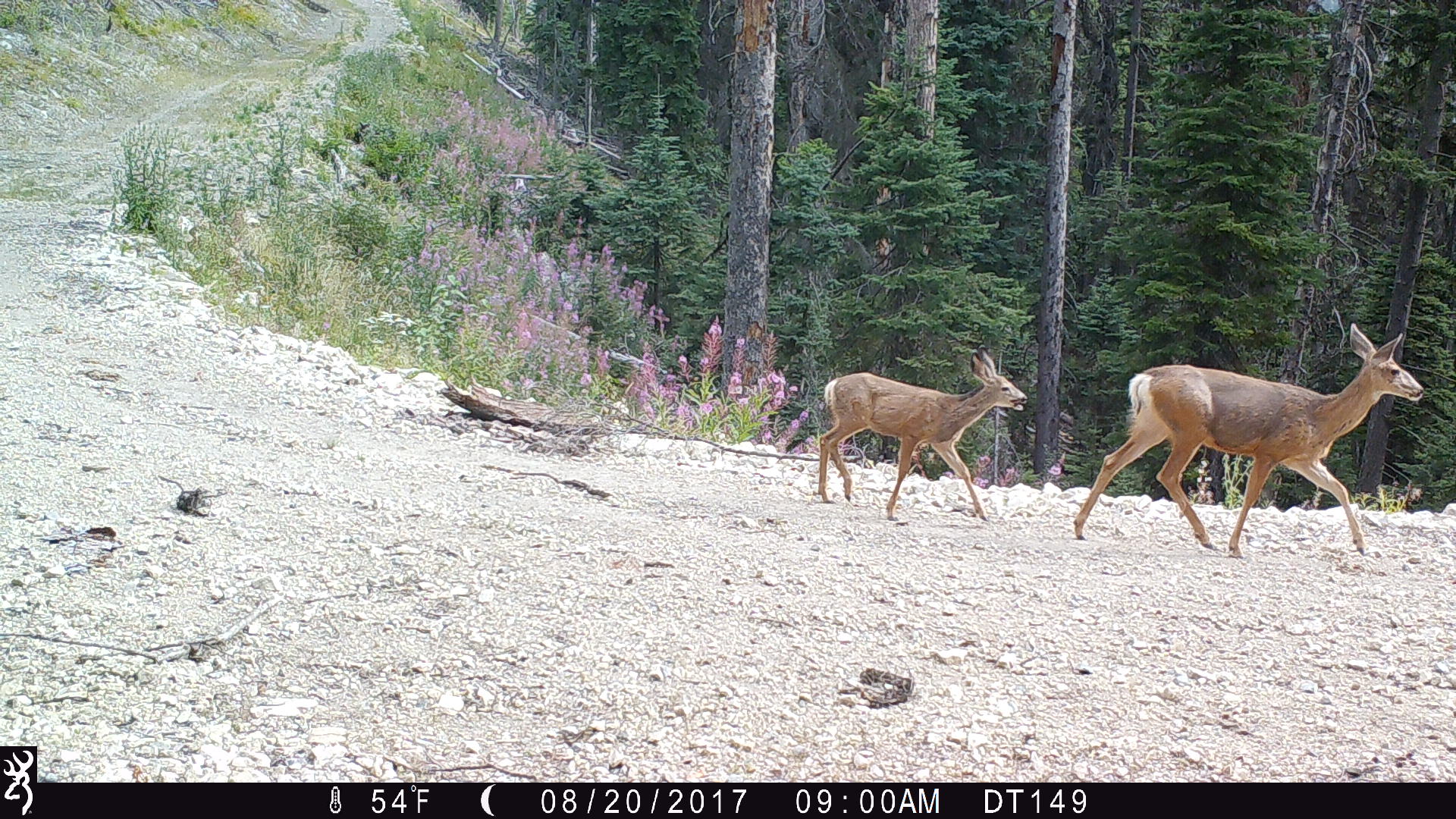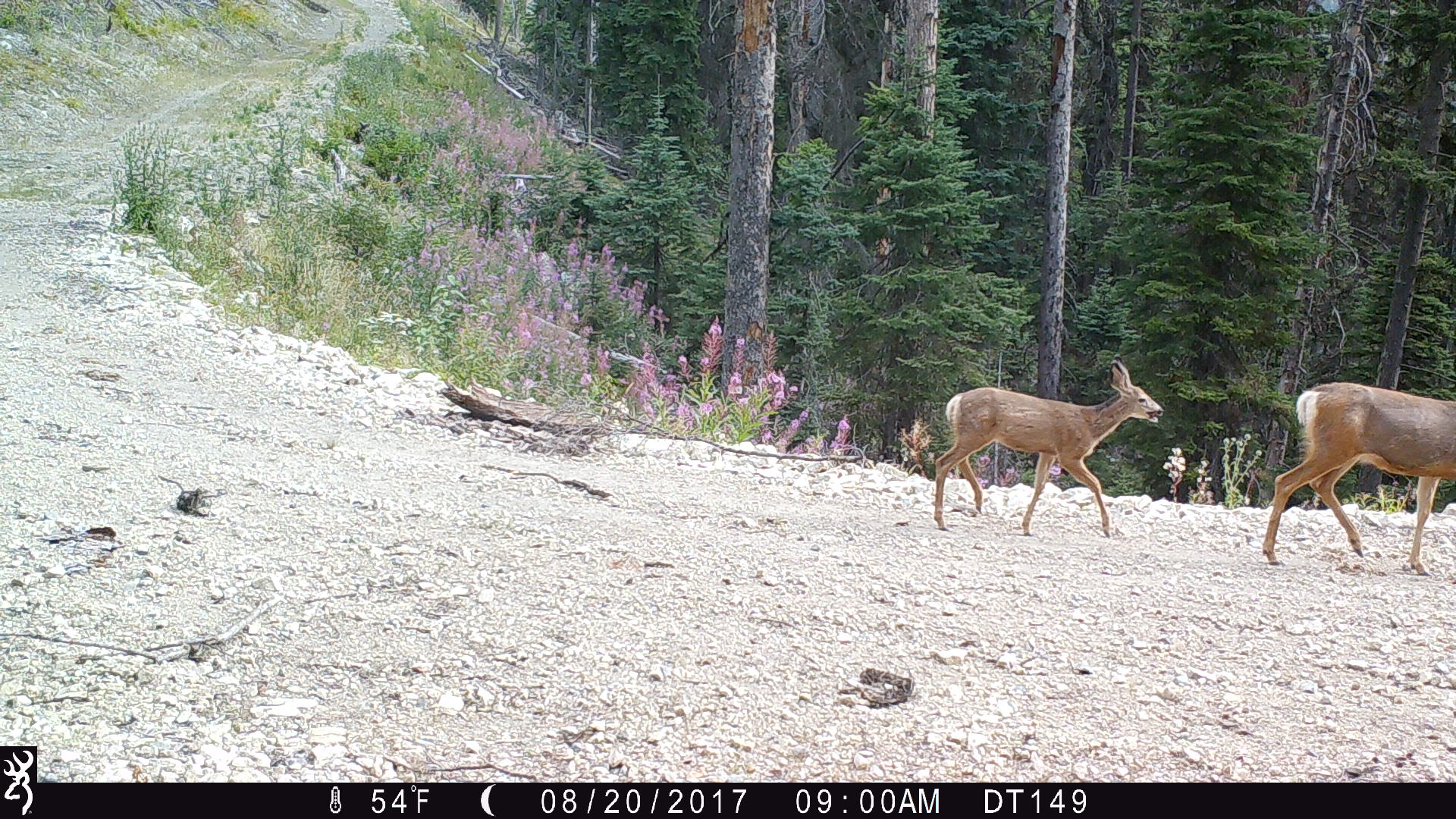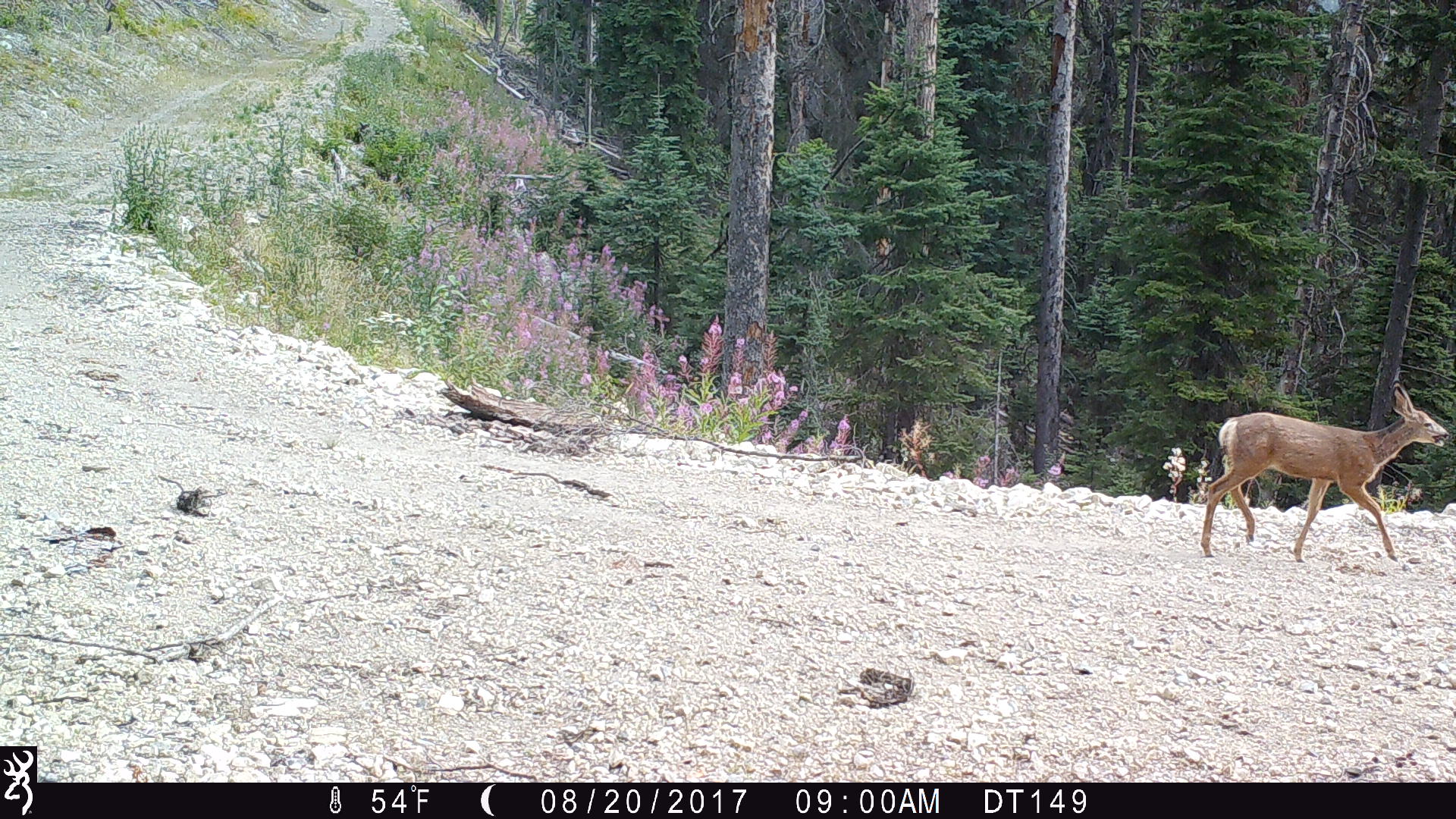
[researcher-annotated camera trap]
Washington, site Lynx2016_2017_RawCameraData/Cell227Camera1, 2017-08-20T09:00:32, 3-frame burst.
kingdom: Animalia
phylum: Chordata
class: Mammalia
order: Artiodactyla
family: Cervidae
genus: Odocoileus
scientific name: Odocoileus hemionus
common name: mule deer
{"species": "Odocoileus hemionus (mule deer)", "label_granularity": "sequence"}